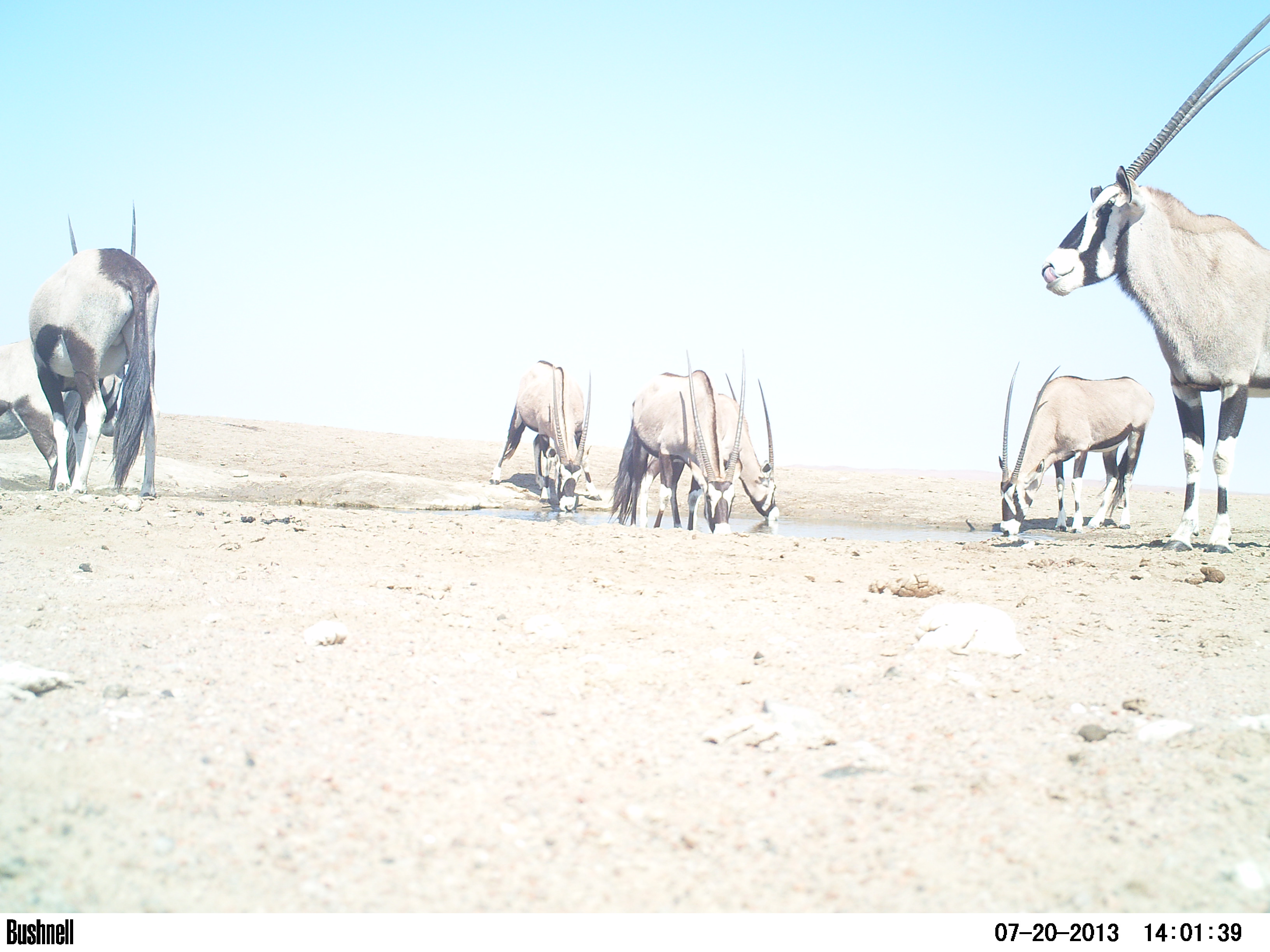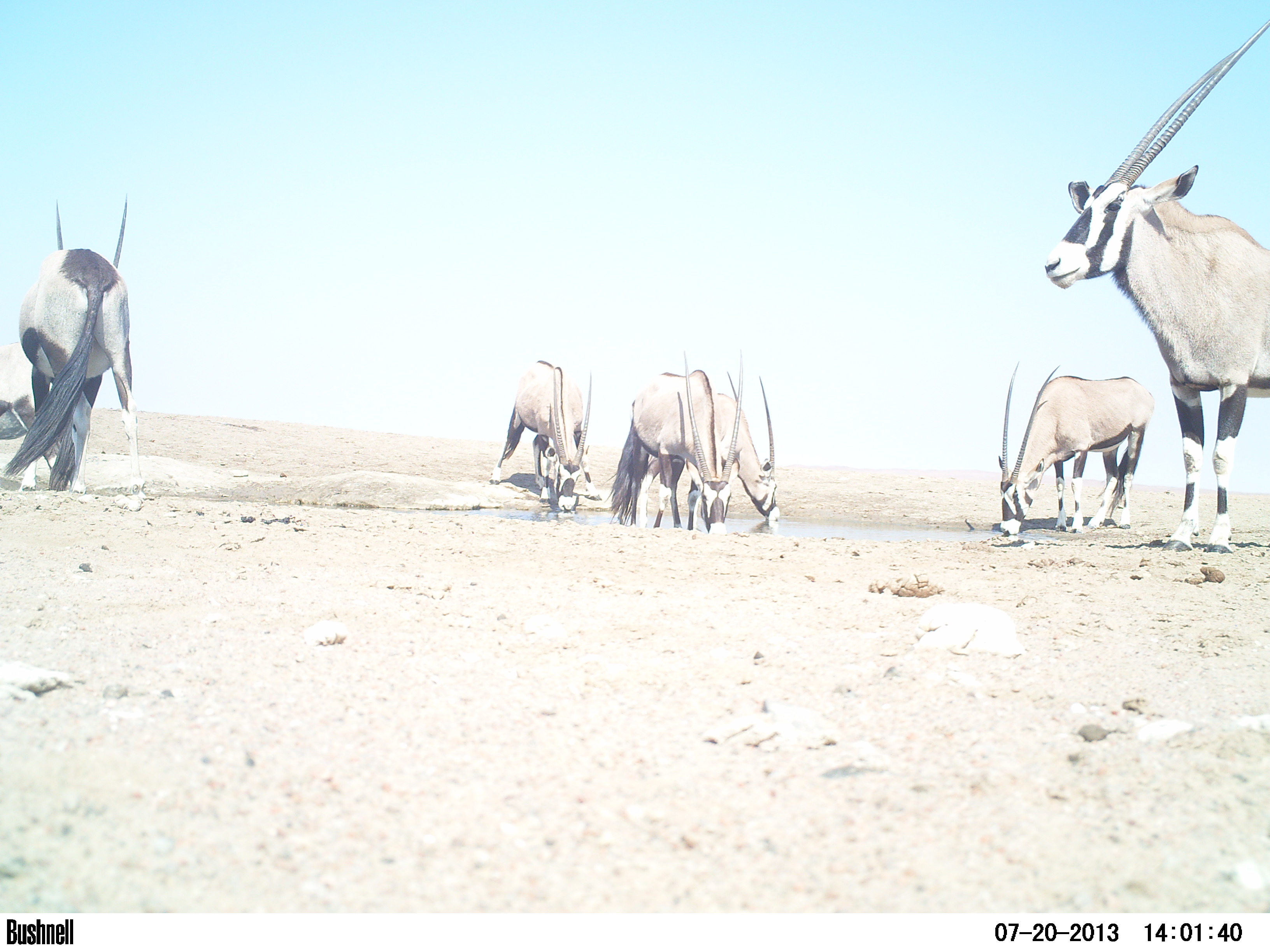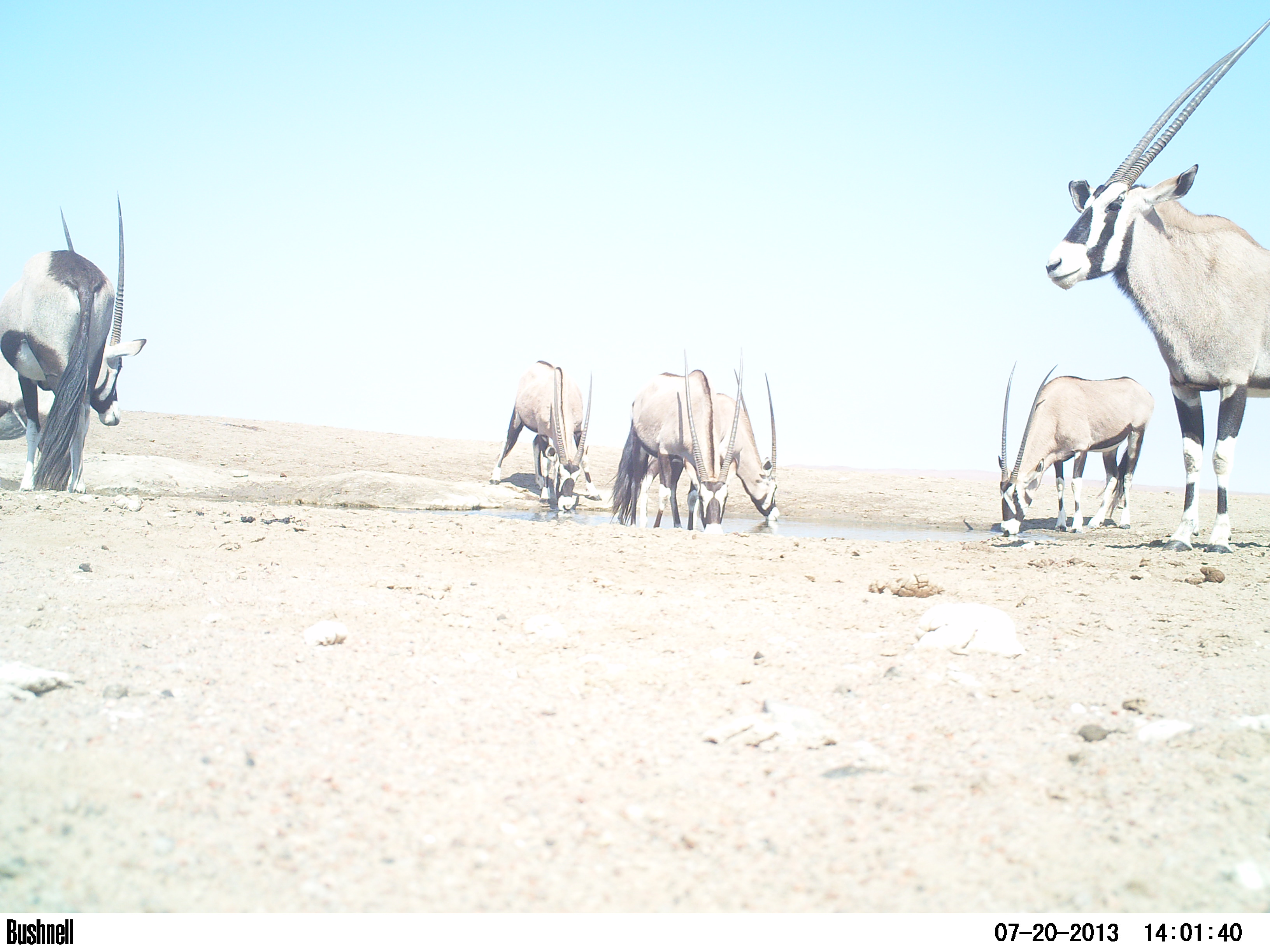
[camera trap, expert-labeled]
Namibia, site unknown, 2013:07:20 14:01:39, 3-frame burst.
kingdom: Animalia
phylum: Chordata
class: Mammalia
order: Artiodactyla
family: Bovidae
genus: Oryx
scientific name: Oryx gazella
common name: gemsbok